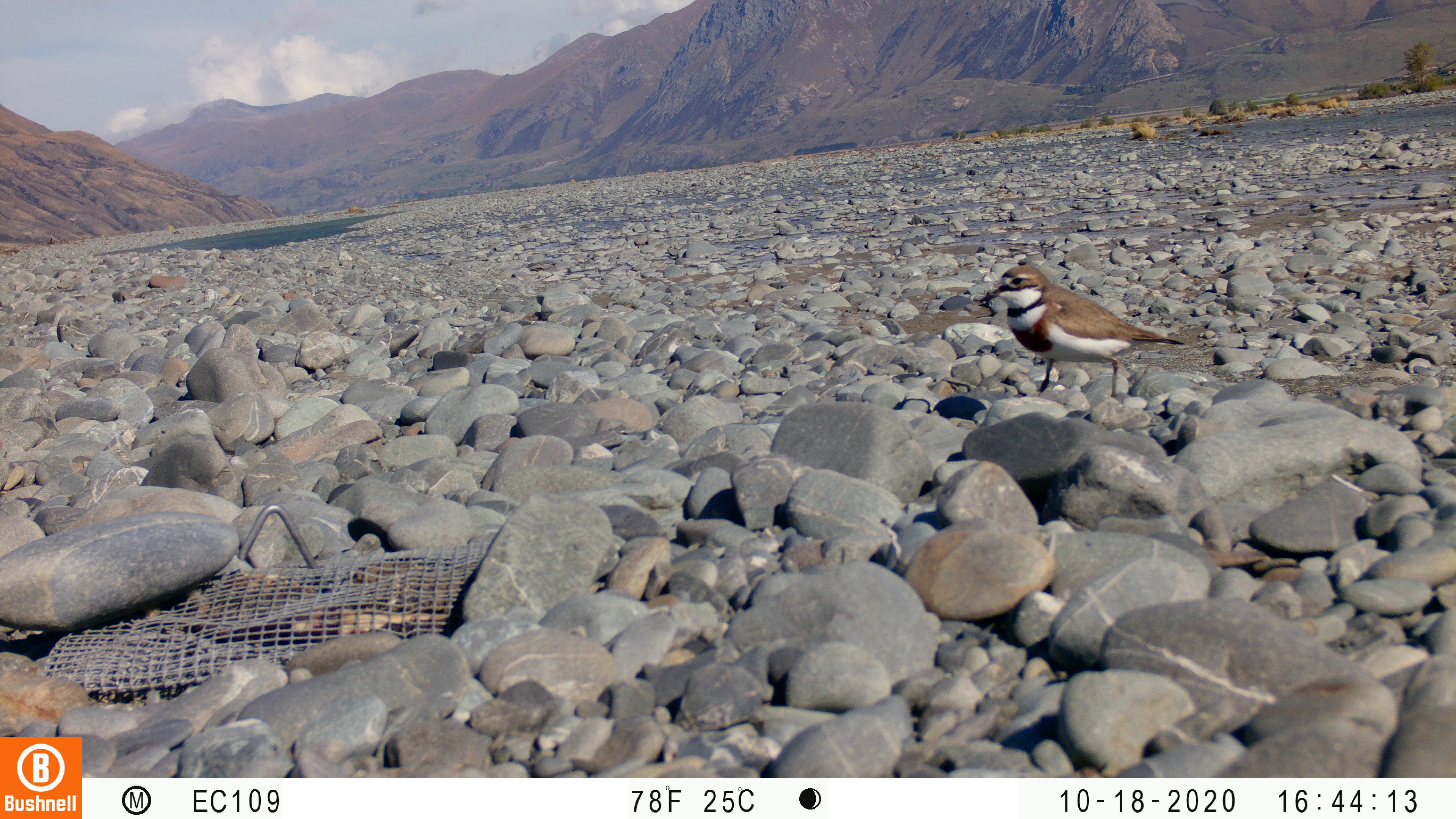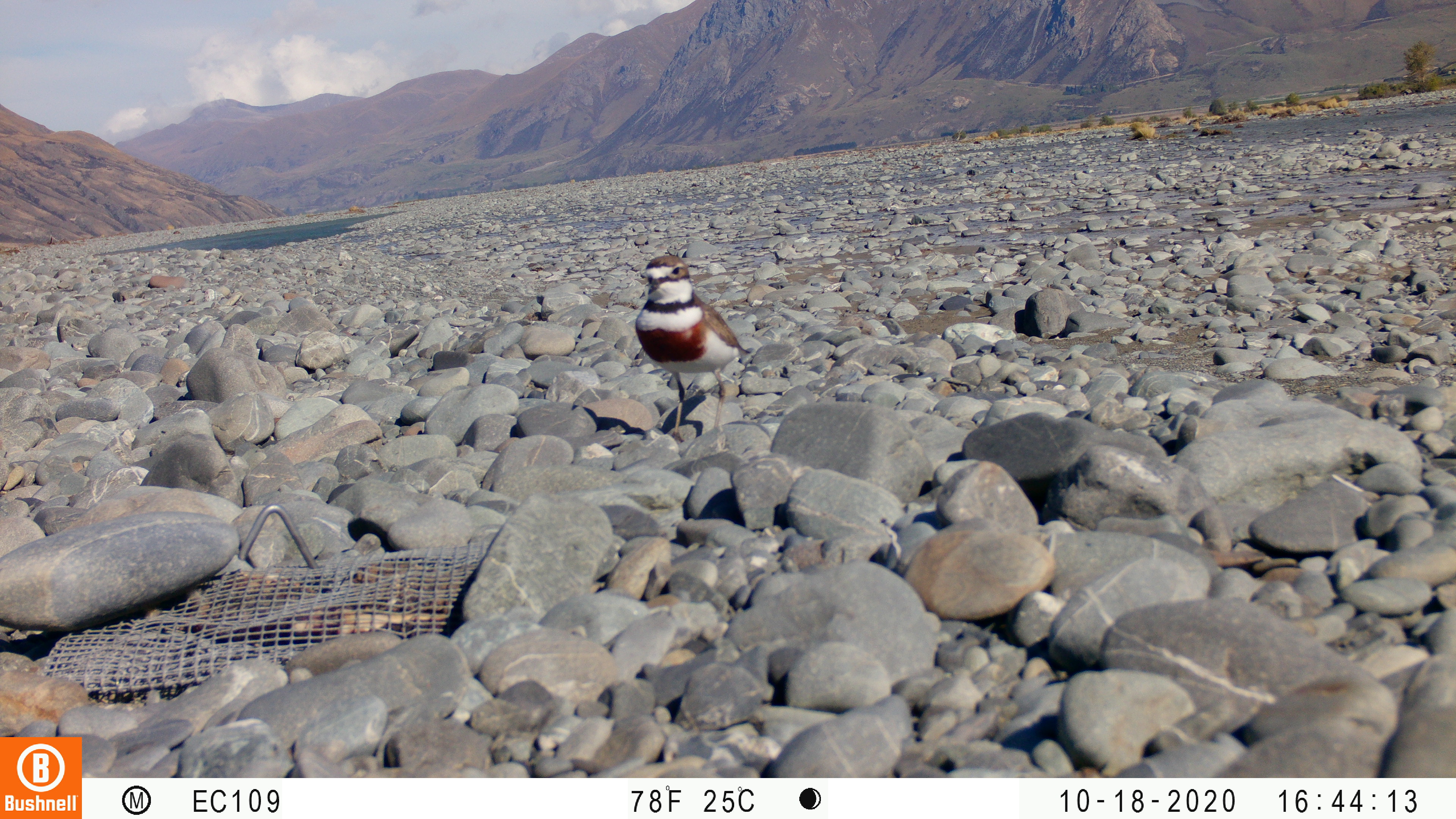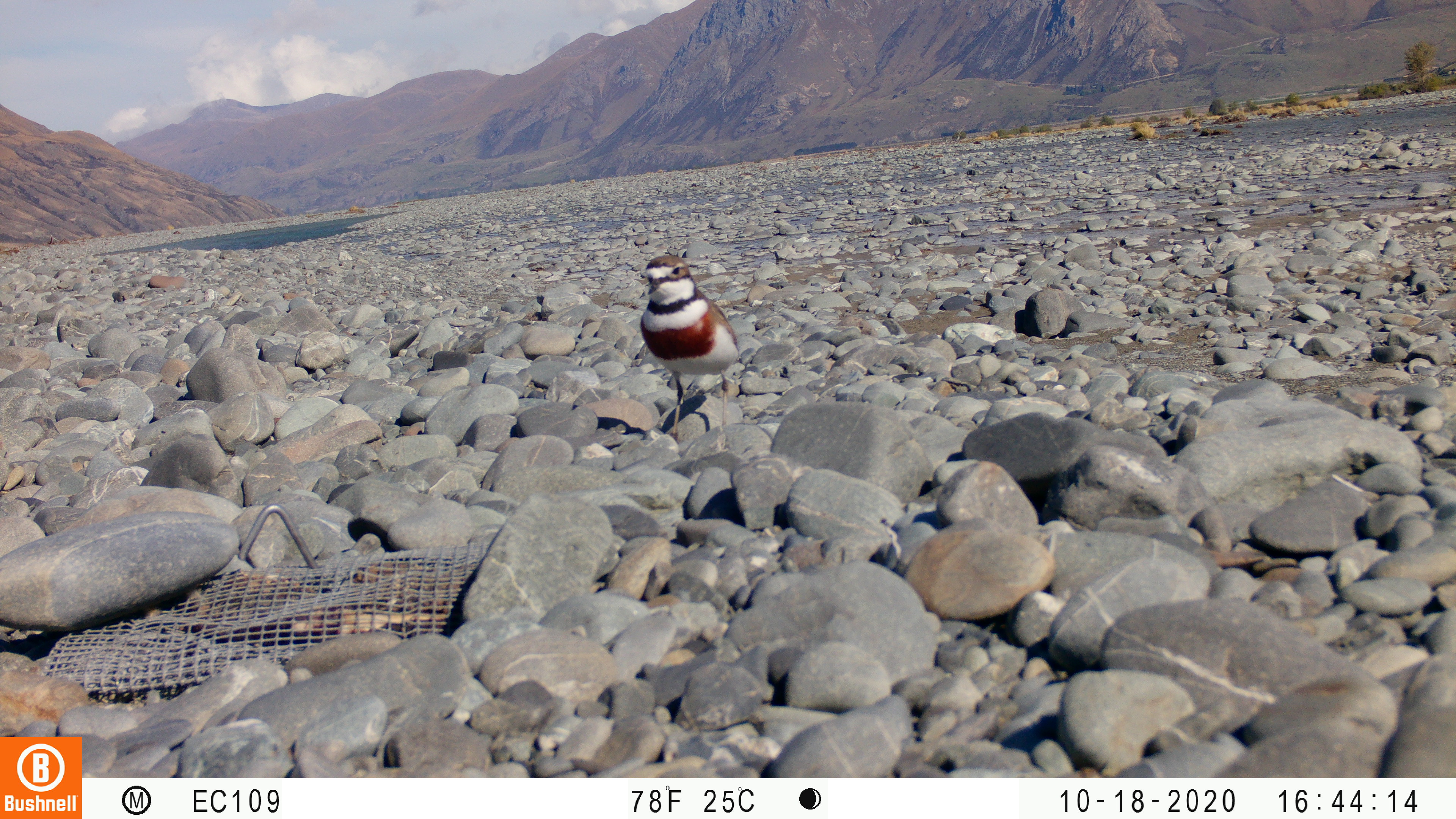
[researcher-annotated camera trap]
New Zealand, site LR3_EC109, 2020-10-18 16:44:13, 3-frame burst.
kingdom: Animalia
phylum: Chordata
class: Aves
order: Charadriiformes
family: Charadriidae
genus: Charadrius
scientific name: Charadrius bicinctus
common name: double-banded plover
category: banded dotterel